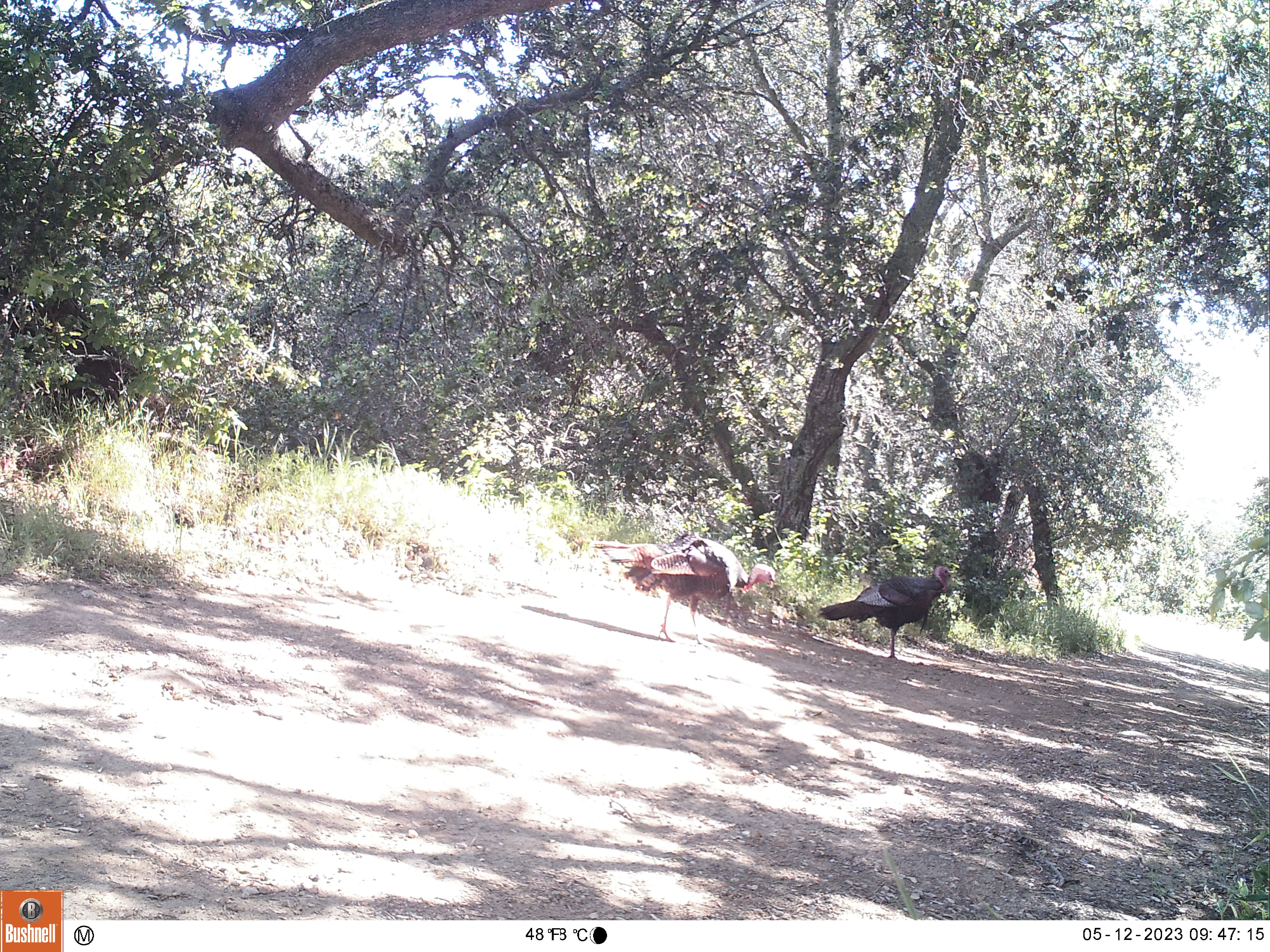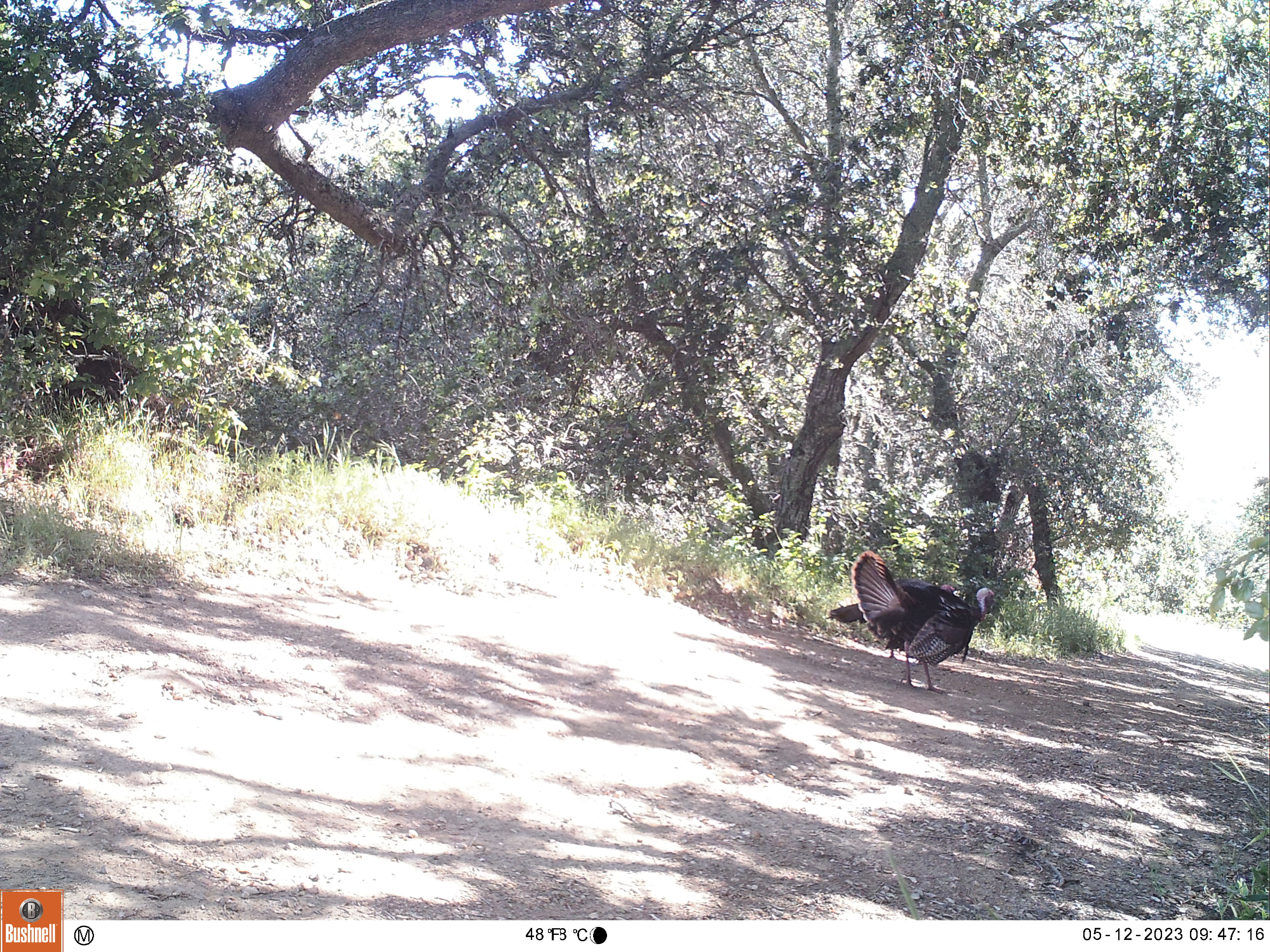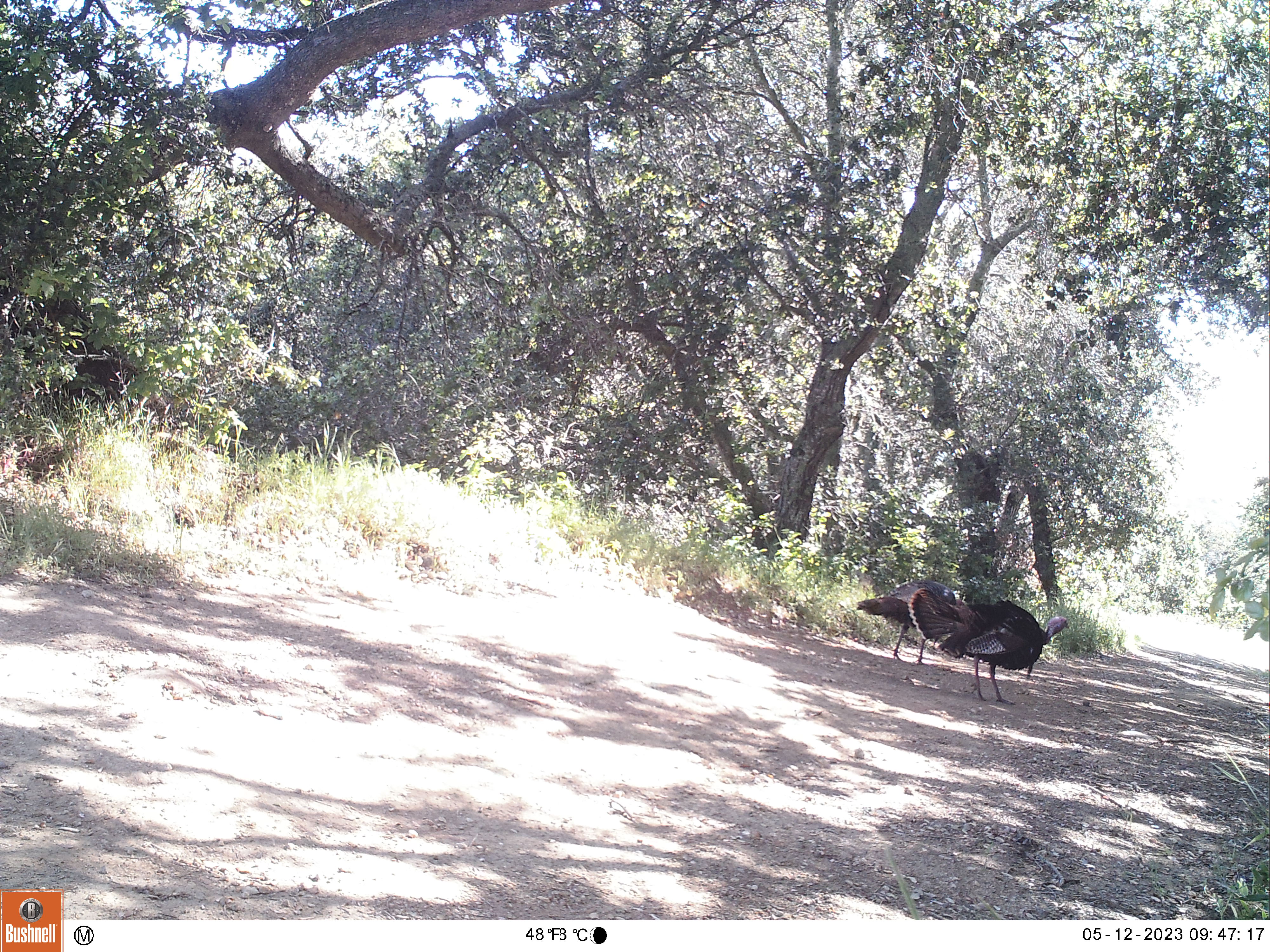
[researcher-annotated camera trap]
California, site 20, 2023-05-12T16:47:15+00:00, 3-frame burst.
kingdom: Animalia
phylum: Chordata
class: Aves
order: Galliformes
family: Phasianidae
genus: Meleagris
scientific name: Meleagris gallopavo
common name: turkey